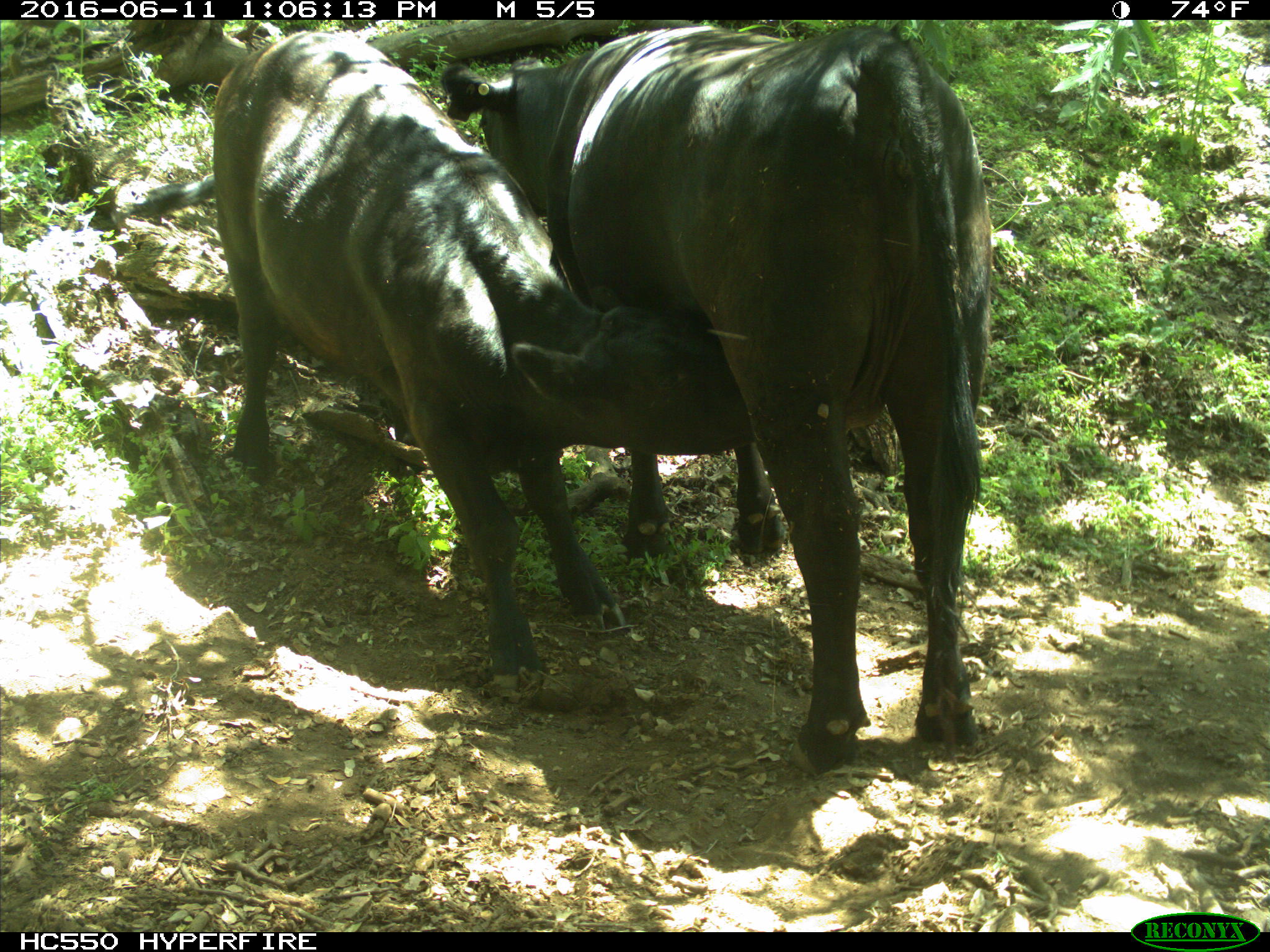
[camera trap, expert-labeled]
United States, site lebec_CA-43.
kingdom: Animalia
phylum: Chordata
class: Mammalia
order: Artiodactyla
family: Bovidae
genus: Bos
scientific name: Bos taurus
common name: domestic cow